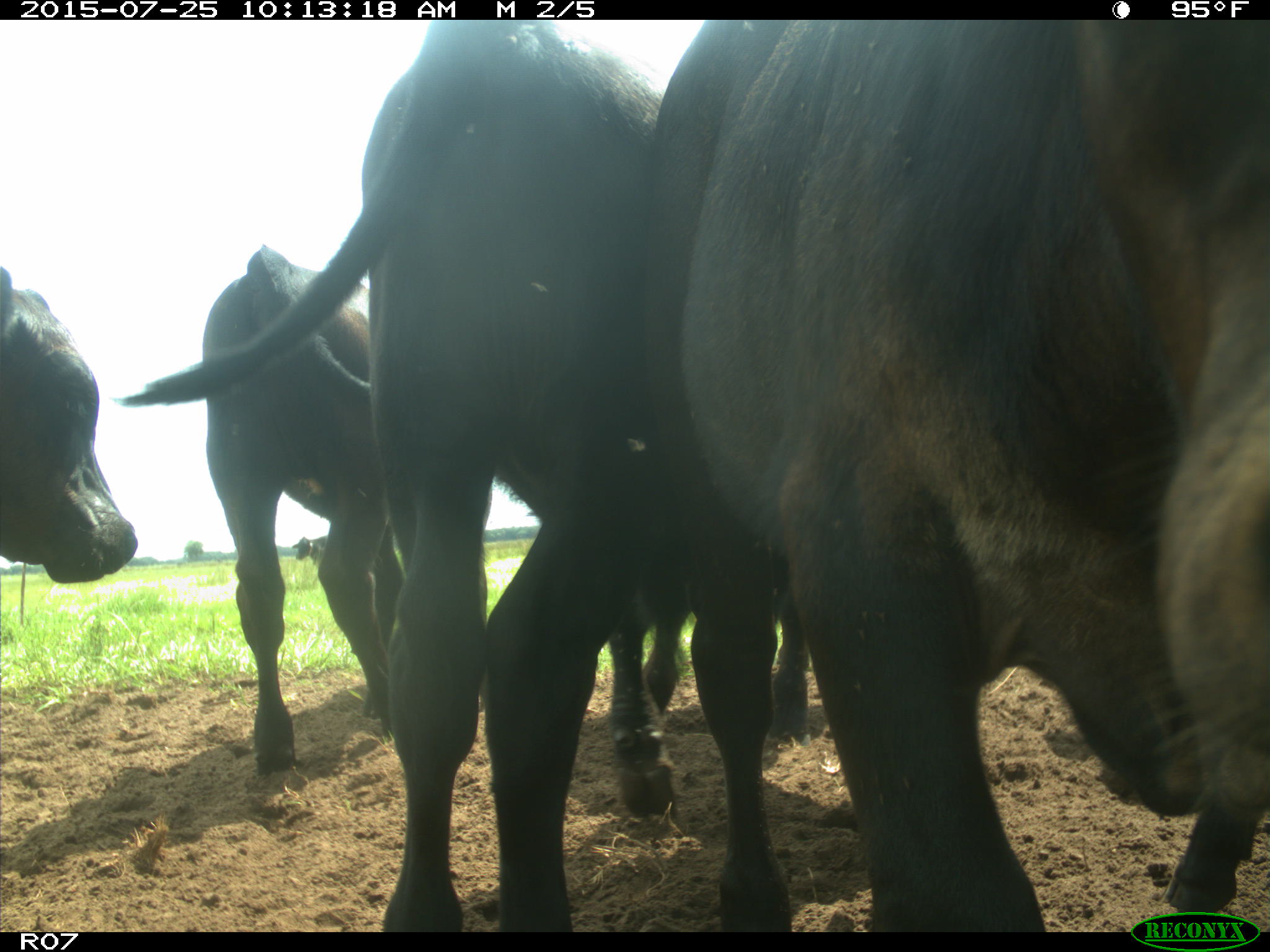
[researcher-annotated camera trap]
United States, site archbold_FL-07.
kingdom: Animalia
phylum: Chordata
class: Mammalia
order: Artiodactyla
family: Bovidae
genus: Bos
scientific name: Bos taurus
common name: domestic cow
Bos taurus (domestic cow).